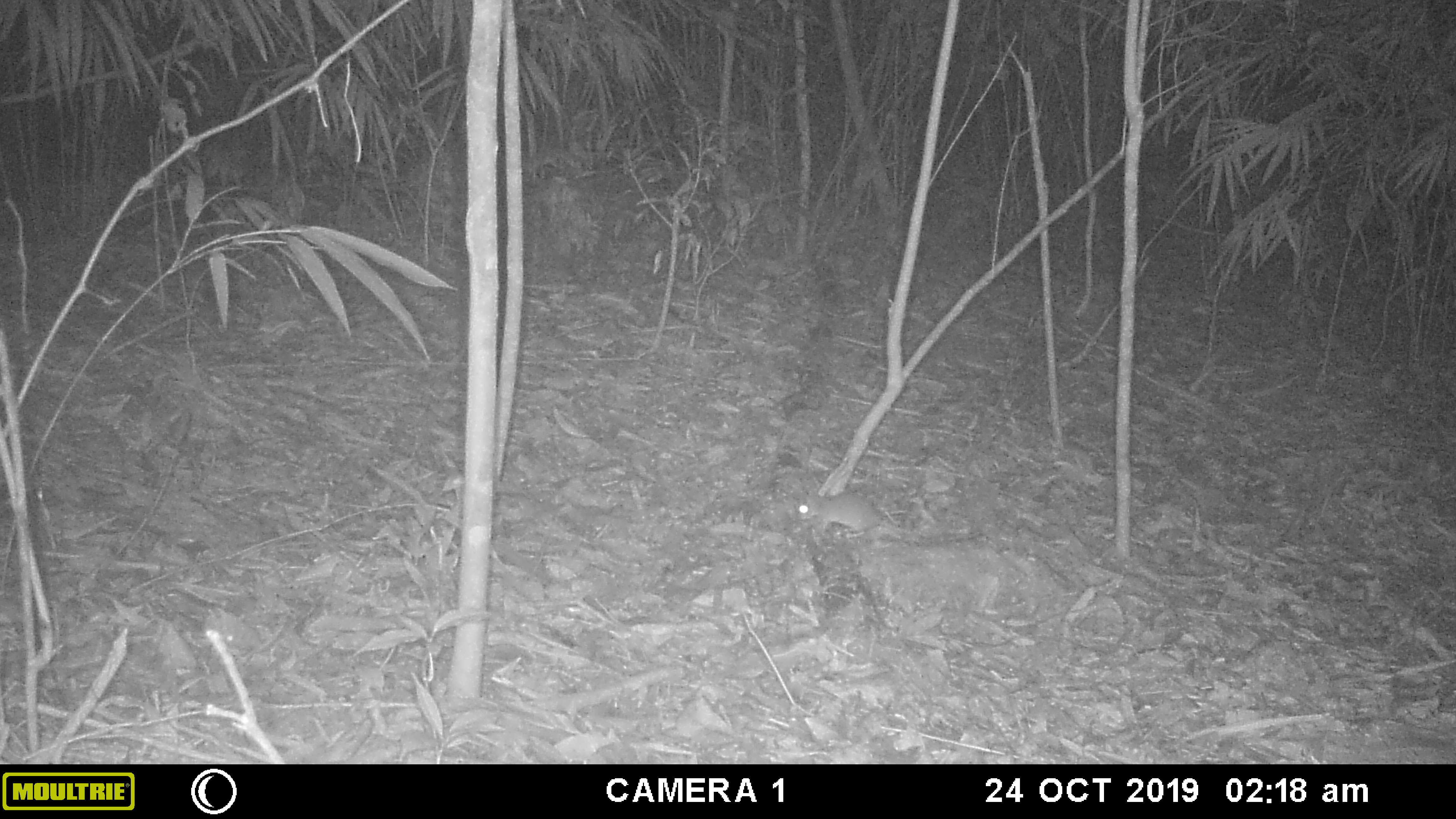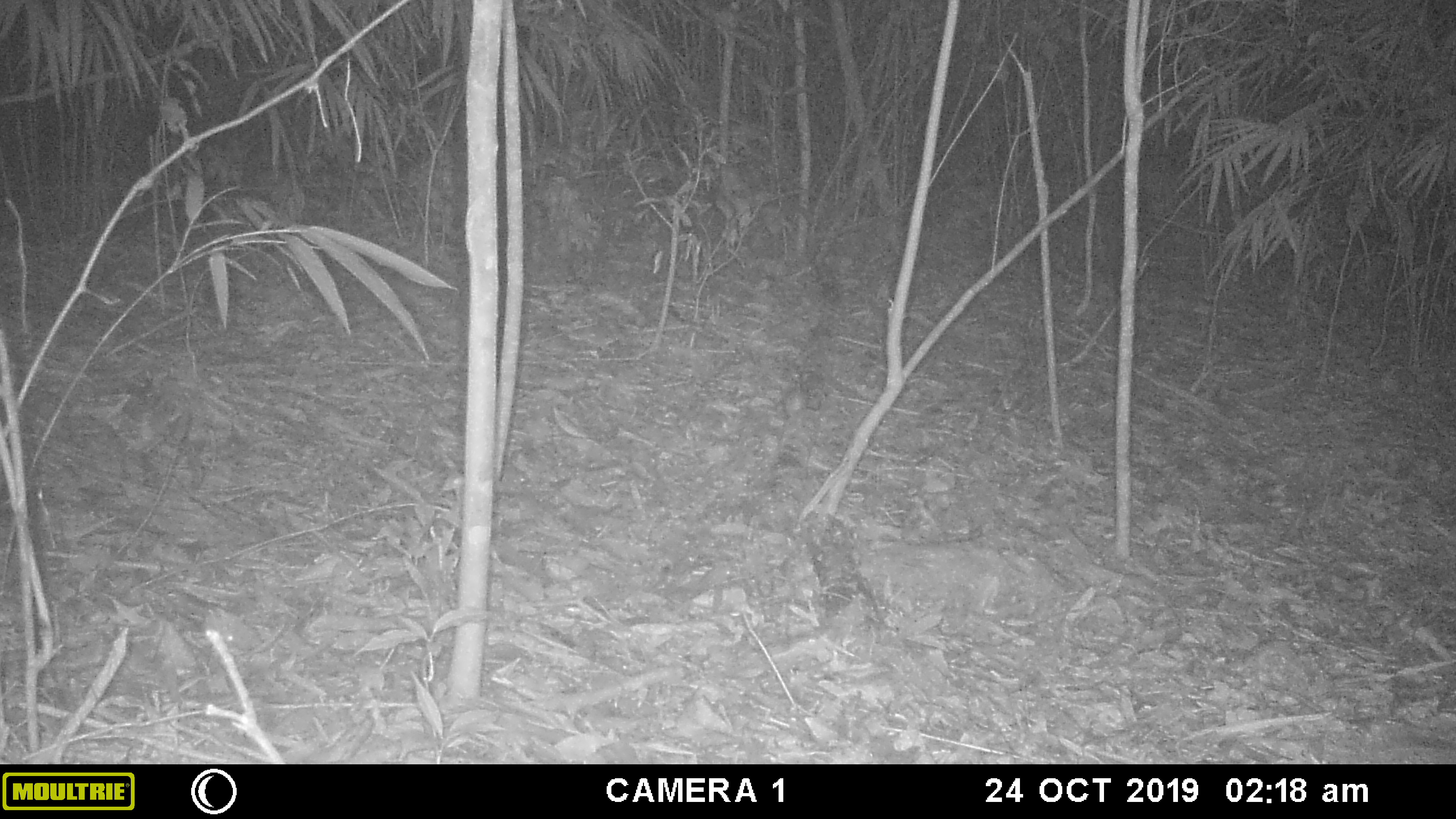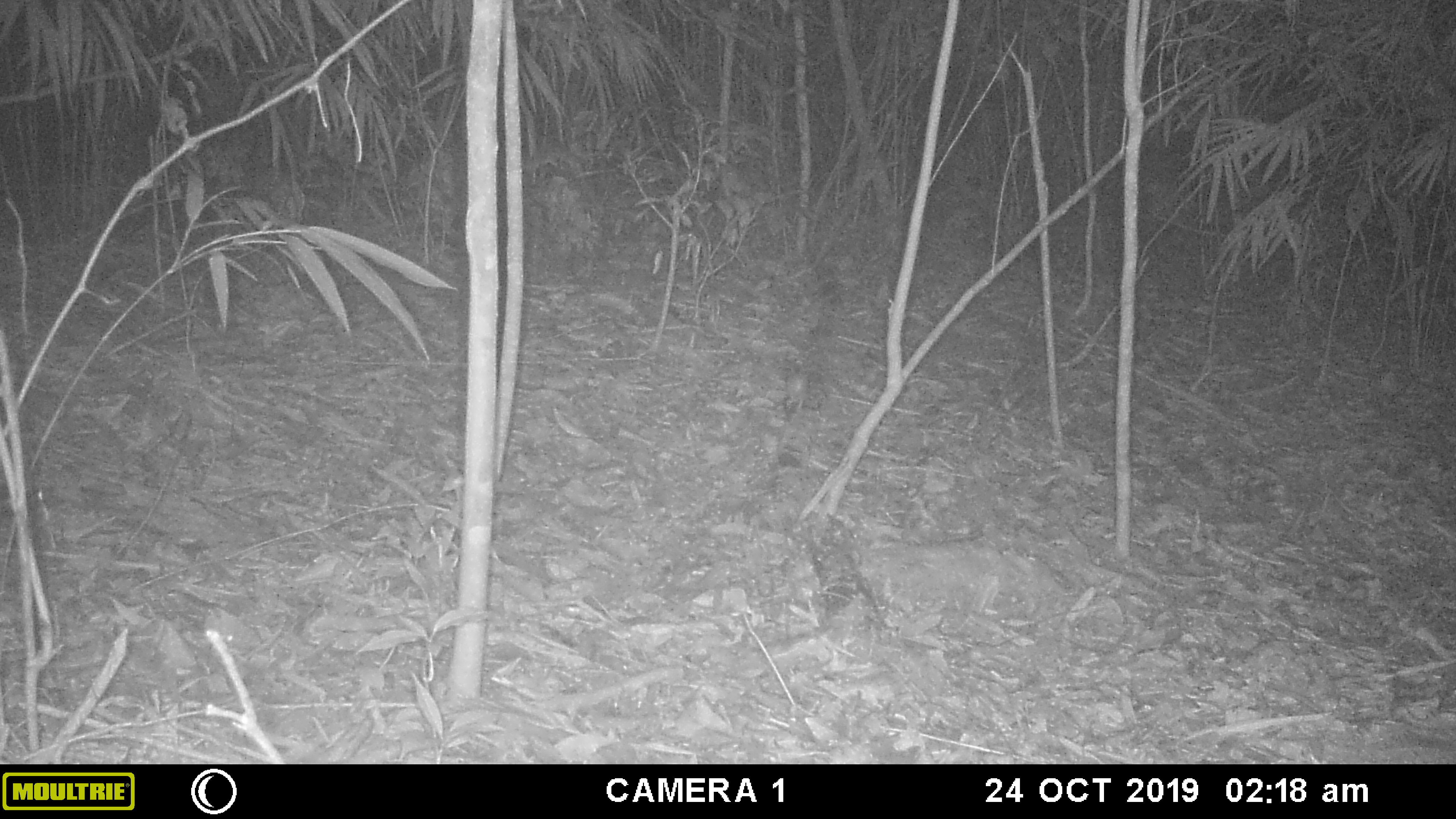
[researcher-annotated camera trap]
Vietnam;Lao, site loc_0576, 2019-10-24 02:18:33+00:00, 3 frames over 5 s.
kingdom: Animalia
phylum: Chordata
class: Mammalia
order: Rodentia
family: Muridae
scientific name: Muridae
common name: old-world mice and rats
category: unidentified murid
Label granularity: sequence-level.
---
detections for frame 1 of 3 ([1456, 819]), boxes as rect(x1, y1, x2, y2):
unidentified murid: rect(797, 488, 889, 538)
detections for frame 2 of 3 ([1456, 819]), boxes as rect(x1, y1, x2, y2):
unidentified murid: rect(785, 382, 810, 415)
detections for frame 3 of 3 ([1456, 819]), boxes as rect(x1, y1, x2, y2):
unidentified murid: rect(786, 361, 809, 410)